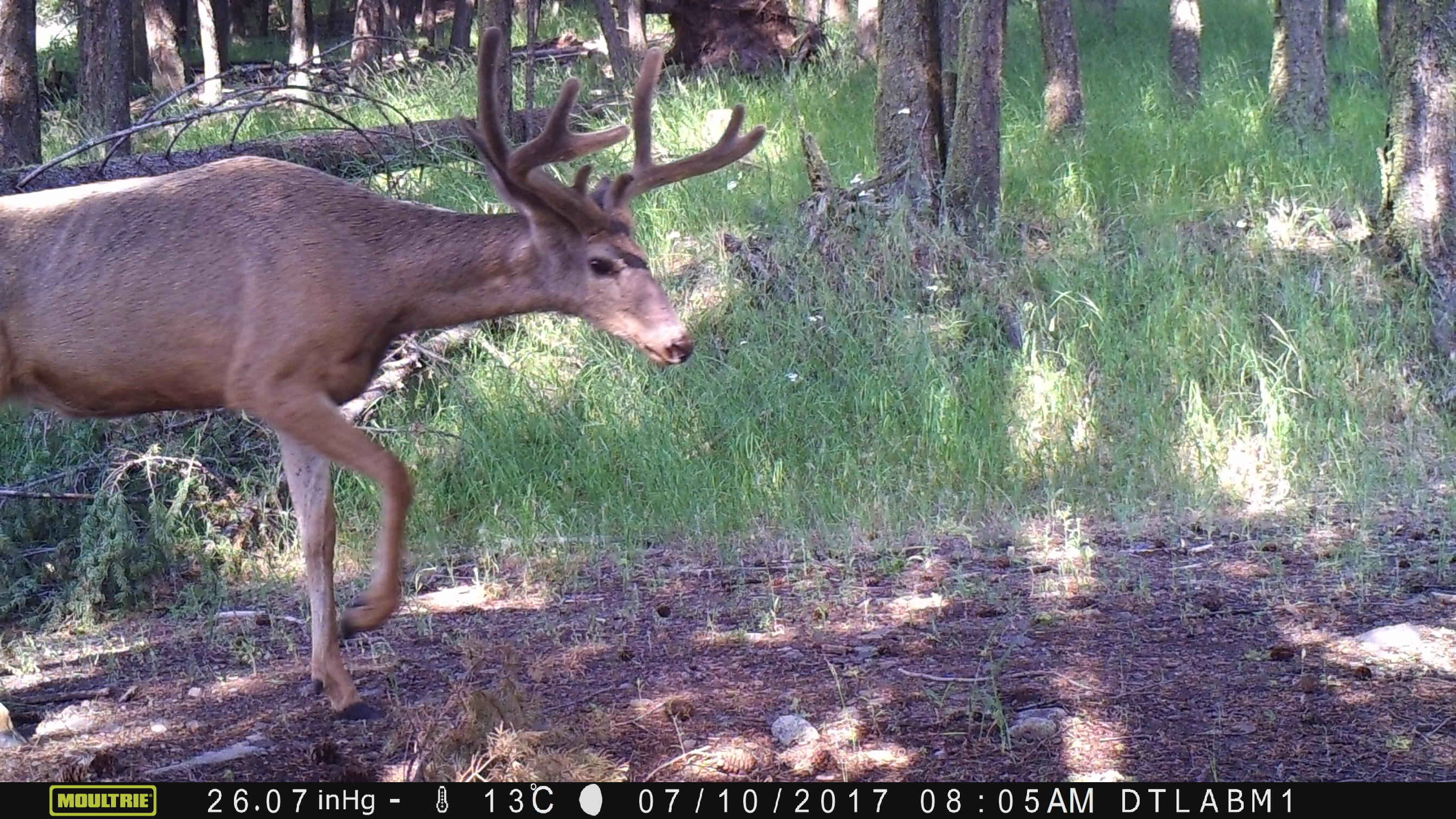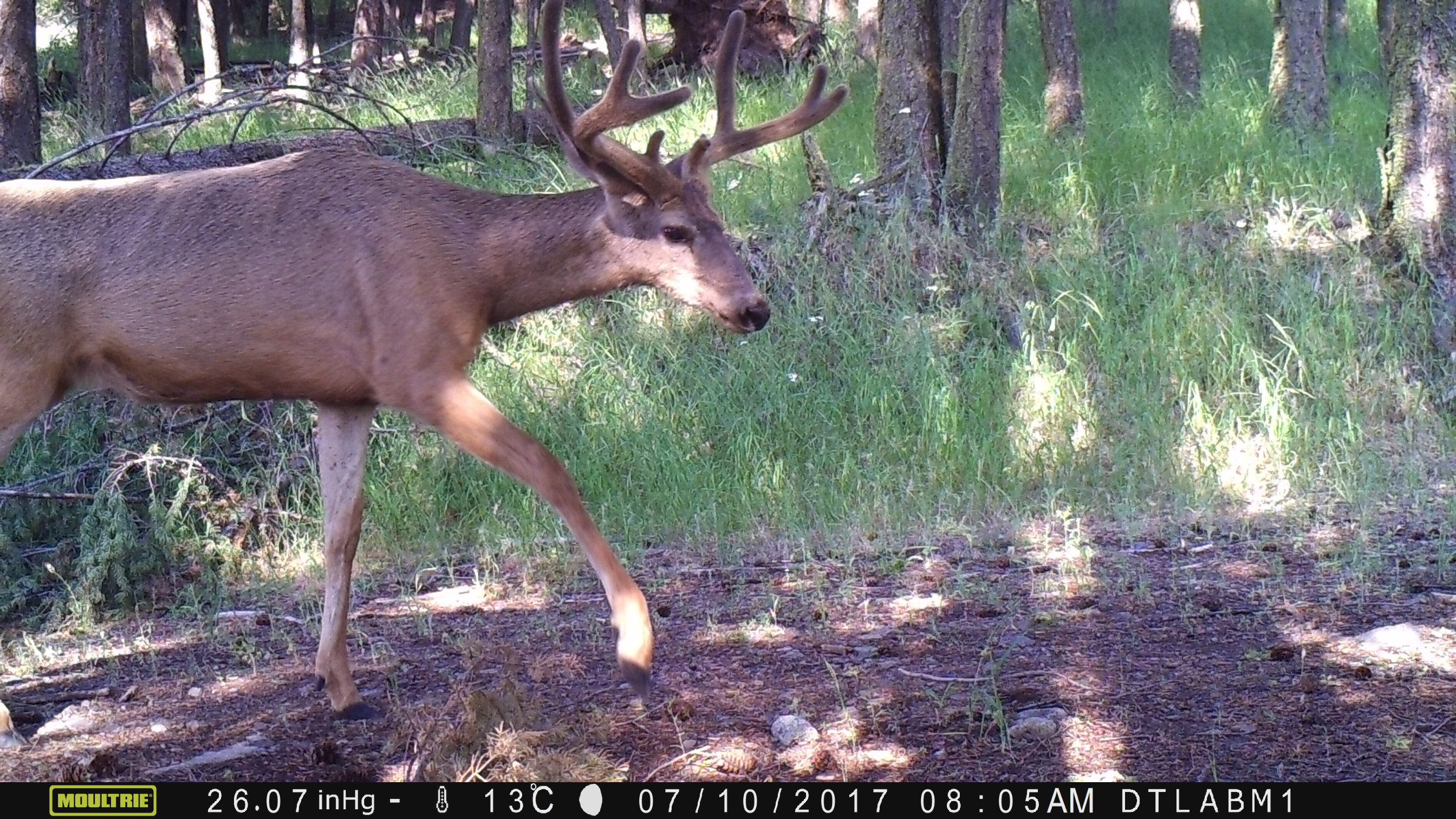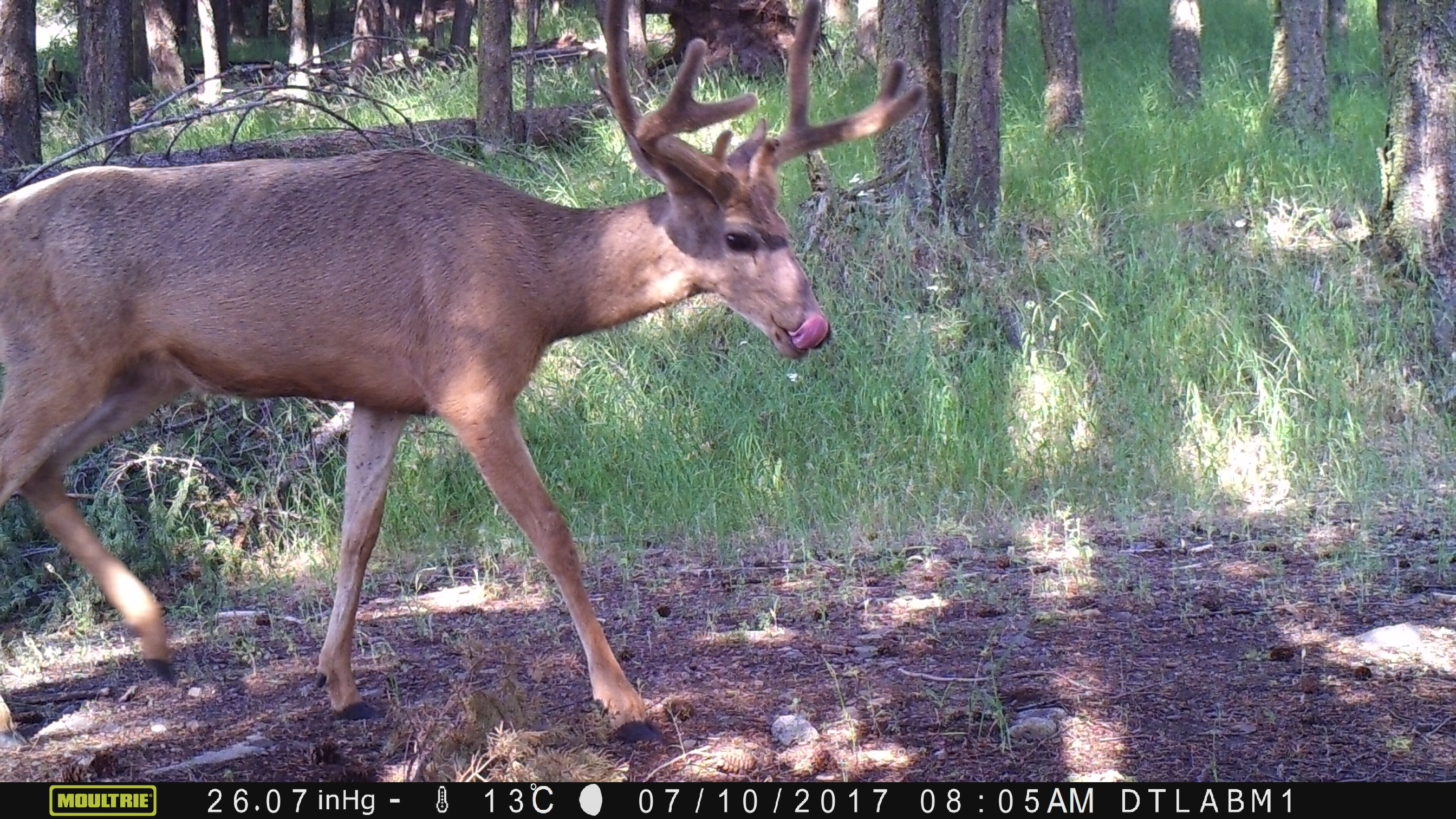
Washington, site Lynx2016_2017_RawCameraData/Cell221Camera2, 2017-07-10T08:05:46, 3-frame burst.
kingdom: Animalia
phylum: Chordata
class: Mammalia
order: Artiodactyla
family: Cervidae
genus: Odocoileus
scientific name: Odocoileus hemionus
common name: mule deer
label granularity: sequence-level